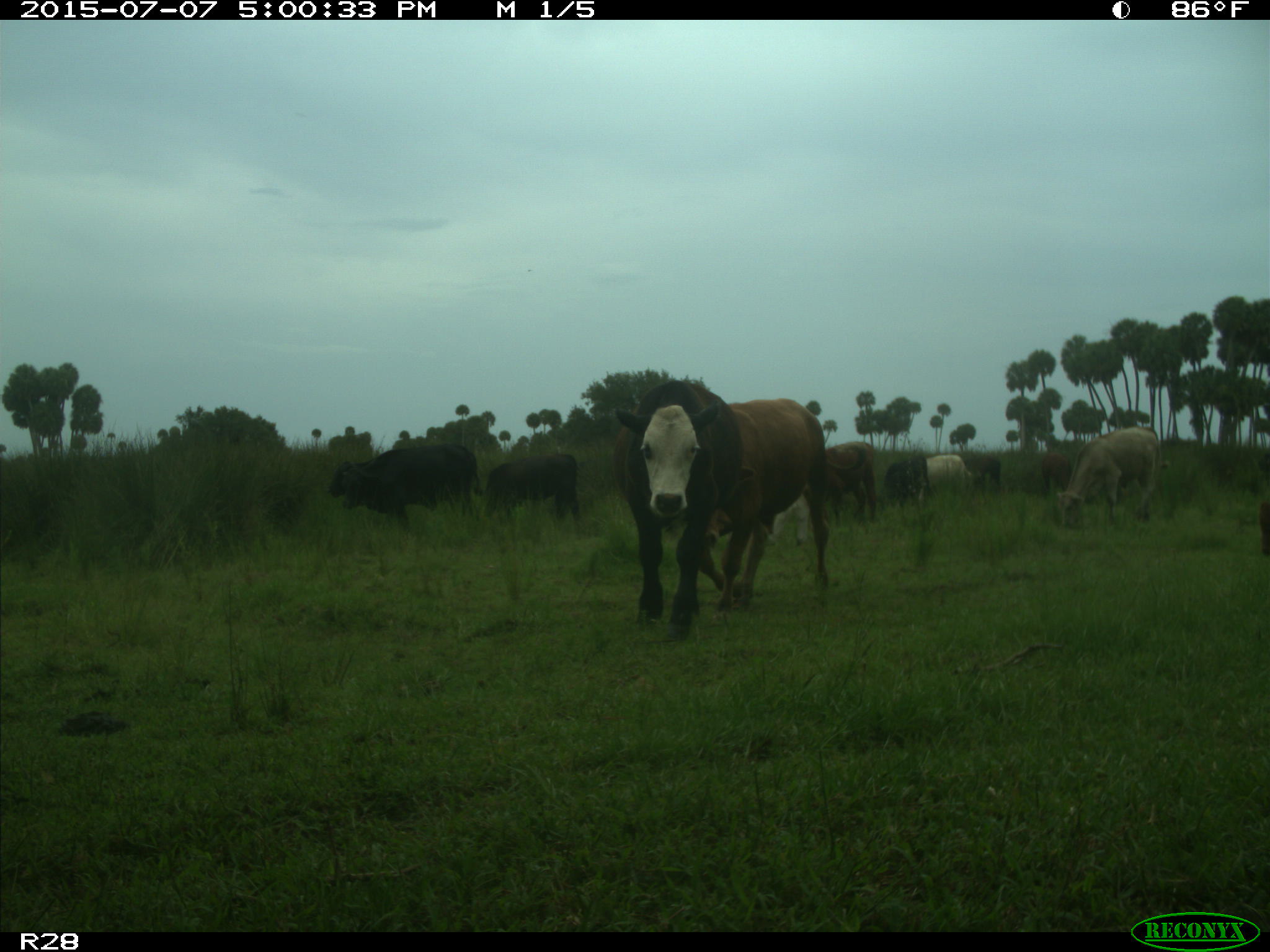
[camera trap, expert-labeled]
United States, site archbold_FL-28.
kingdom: Animalia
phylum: Chordata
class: Mammalia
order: Artiodactyla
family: Bovidae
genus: Bos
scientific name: Bos taurus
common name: domestic cow